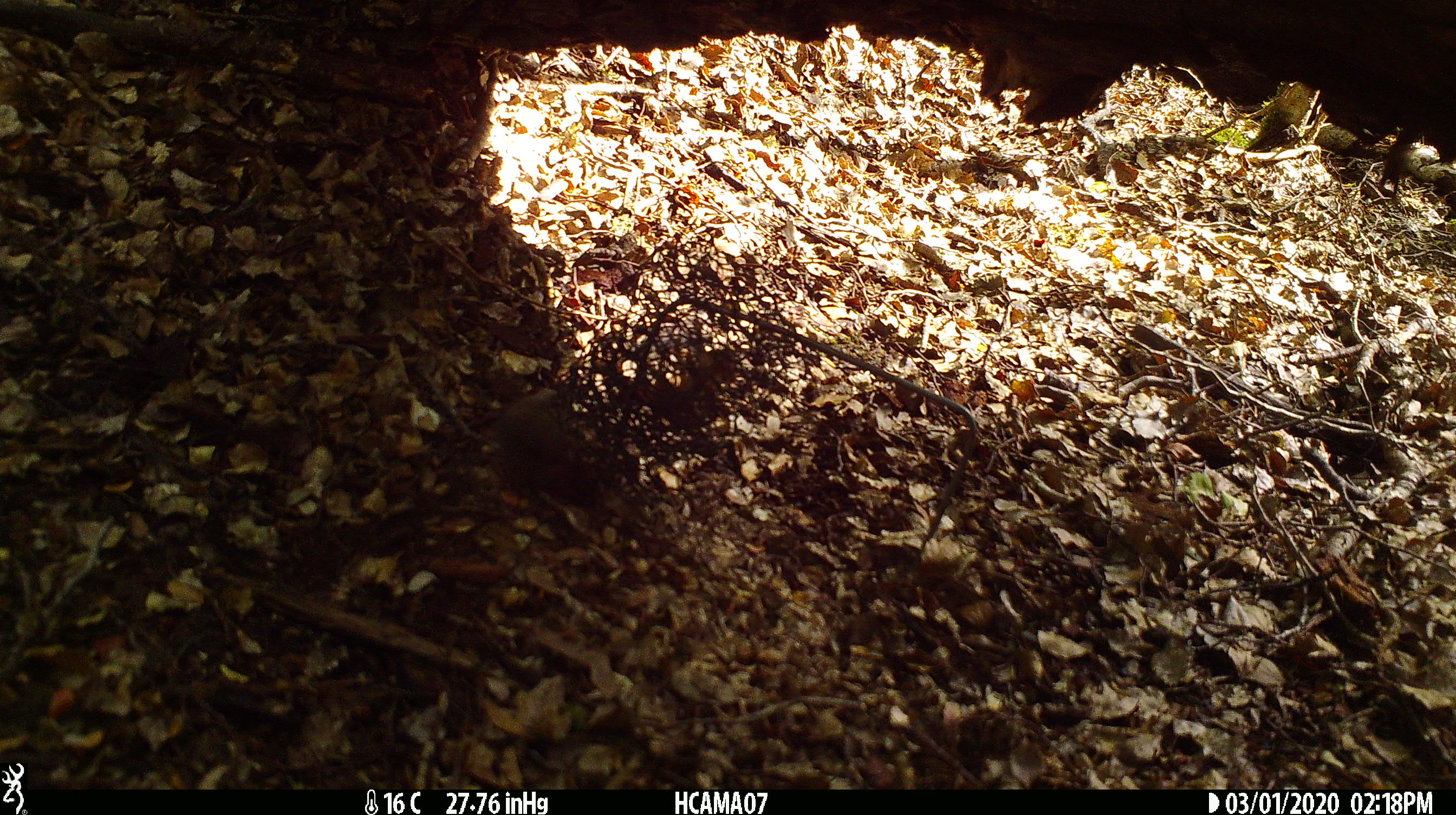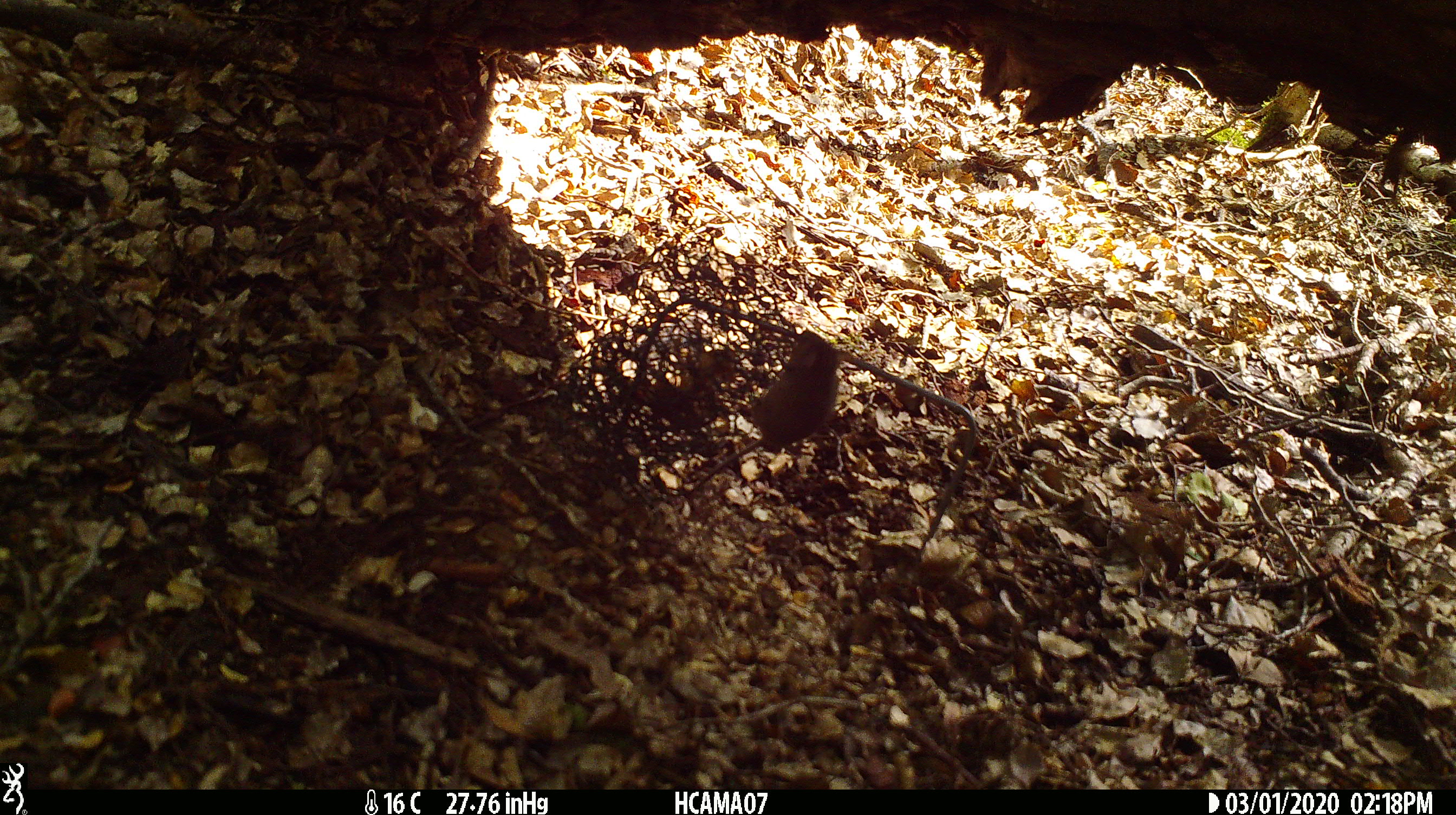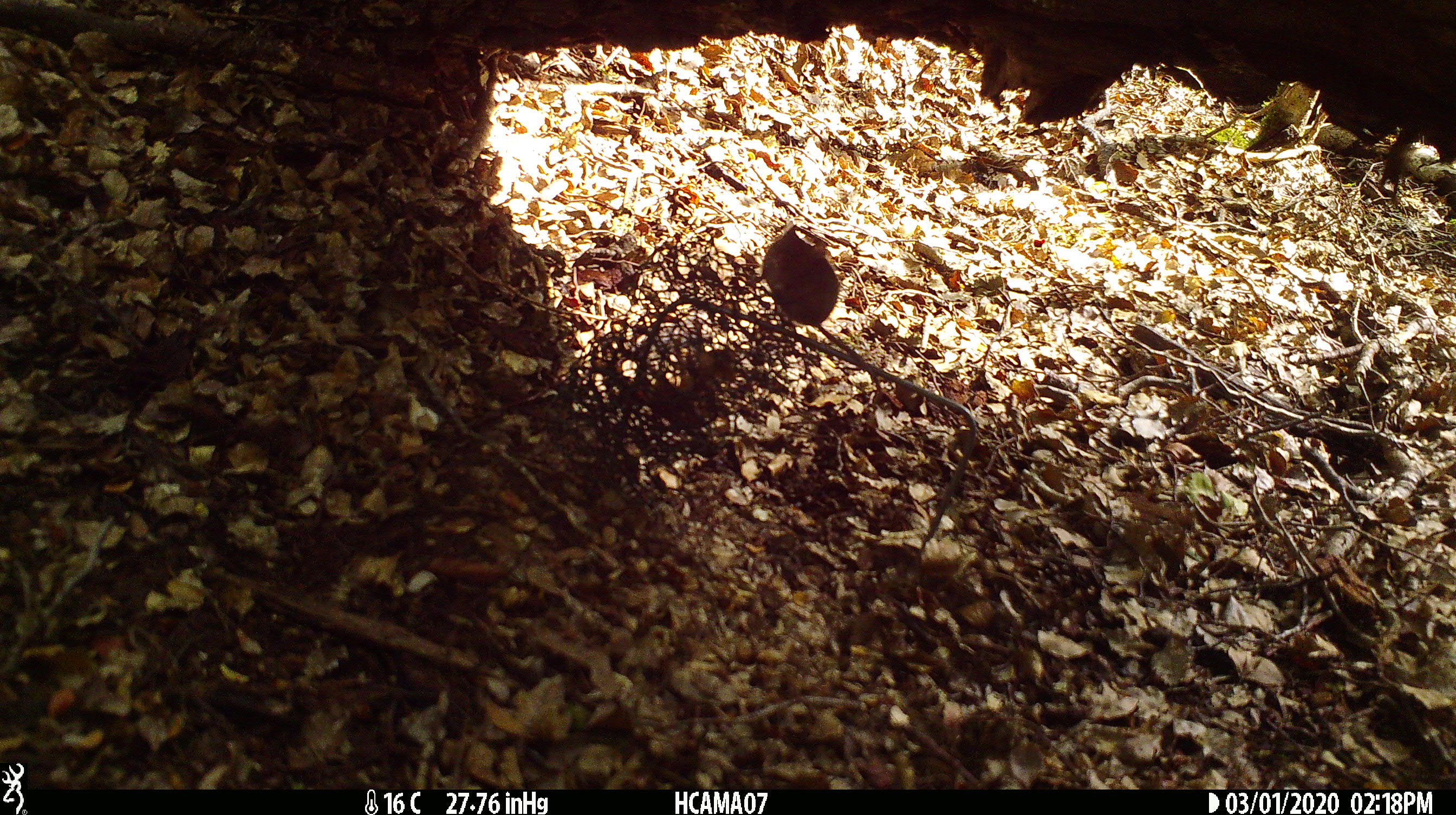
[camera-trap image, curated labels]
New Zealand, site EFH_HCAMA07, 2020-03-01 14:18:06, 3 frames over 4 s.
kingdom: Animalia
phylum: Chordata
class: Mammalia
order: Rodentia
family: Muridae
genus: Mus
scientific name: Mus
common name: mouse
Mouse (Mus).